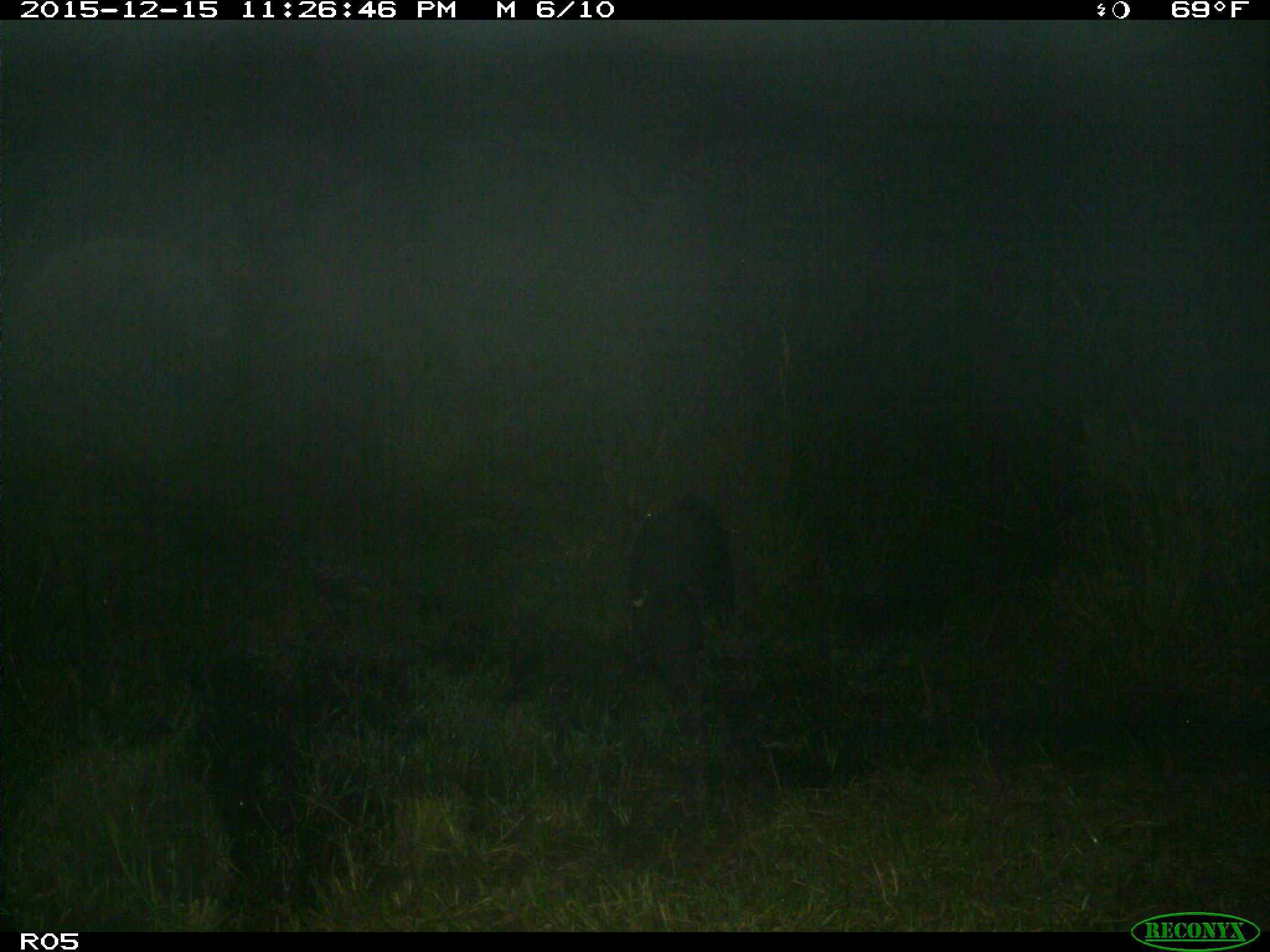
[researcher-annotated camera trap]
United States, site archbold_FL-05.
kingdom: Animalia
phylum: Chordata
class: Mammalia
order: Artiodactyla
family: Suidae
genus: Sus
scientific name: Sus scrofa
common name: wild boar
Sus scrofa (wild boar).